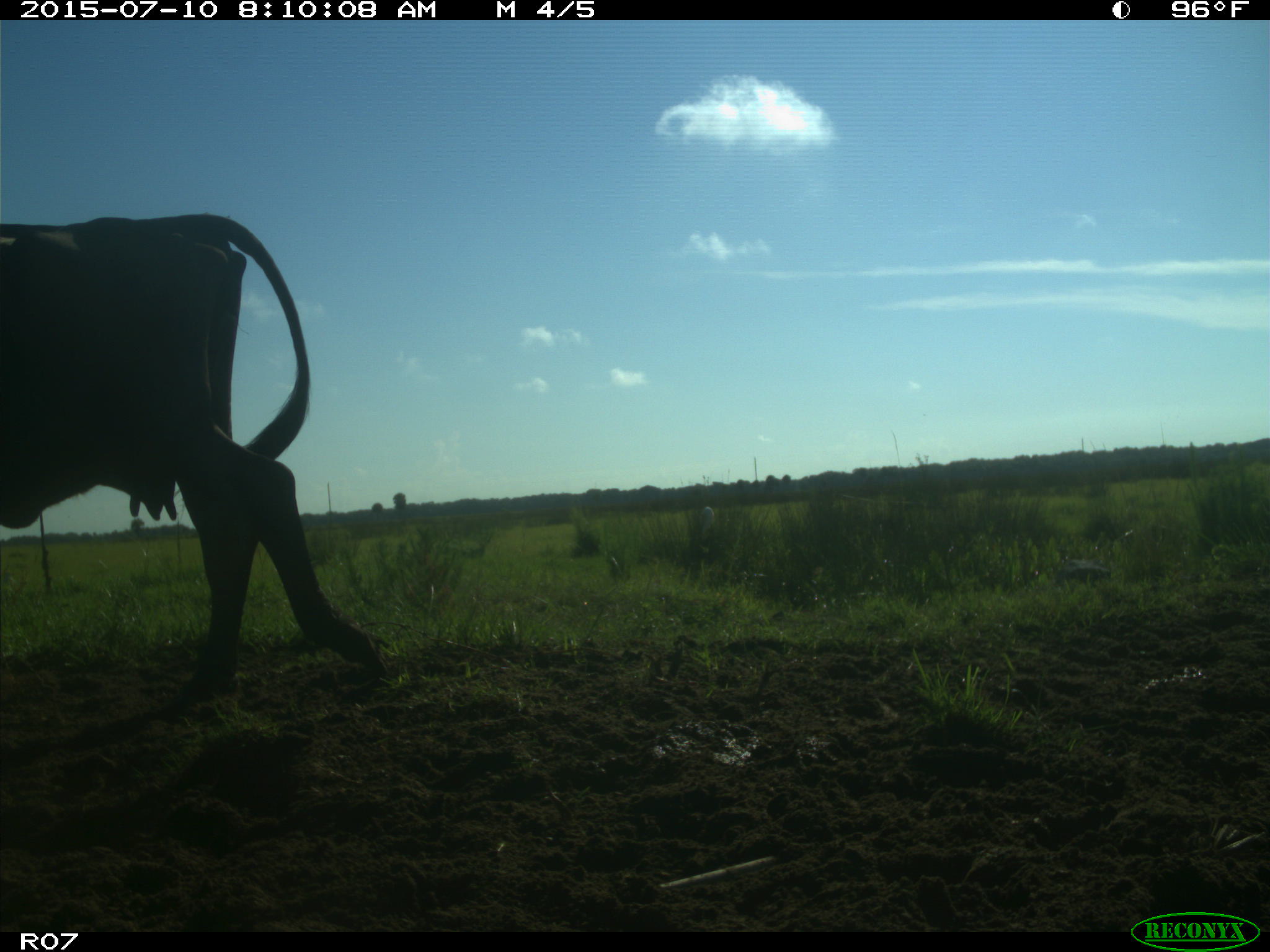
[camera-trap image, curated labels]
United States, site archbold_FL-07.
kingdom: Animalia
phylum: Chordata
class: Mammalia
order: Artiodactyla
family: Bovidae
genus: Bos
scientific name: Bos taurus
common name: domestic cow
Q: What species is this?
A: Bos taurus (domestic cow).